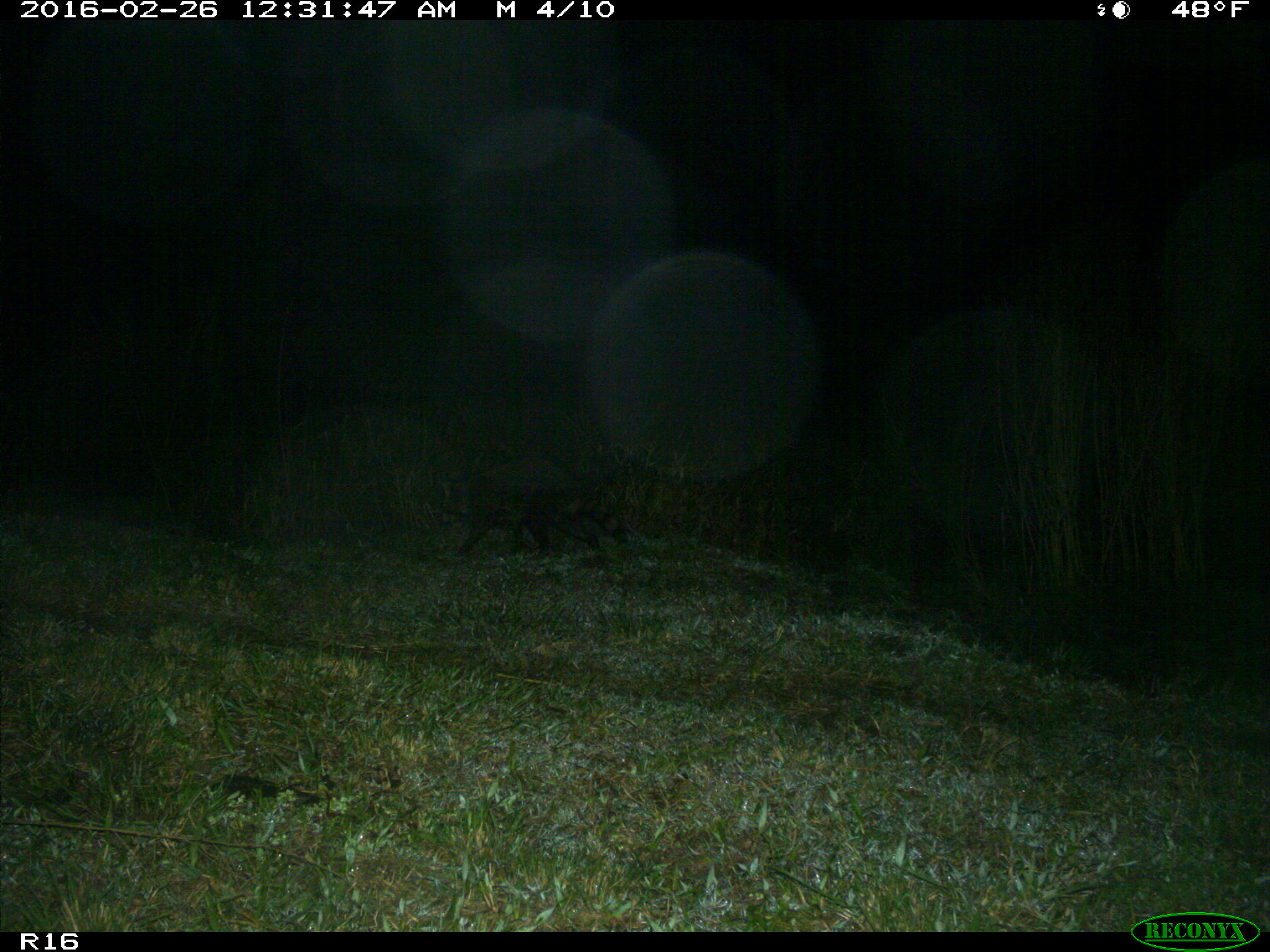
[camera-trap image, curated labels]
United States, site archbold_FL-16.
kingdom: Animalia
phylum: Chordata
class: Mammalia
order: Carnivora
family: Procyonidae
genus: Procyon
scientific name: Procyon lotor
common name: common raccoon